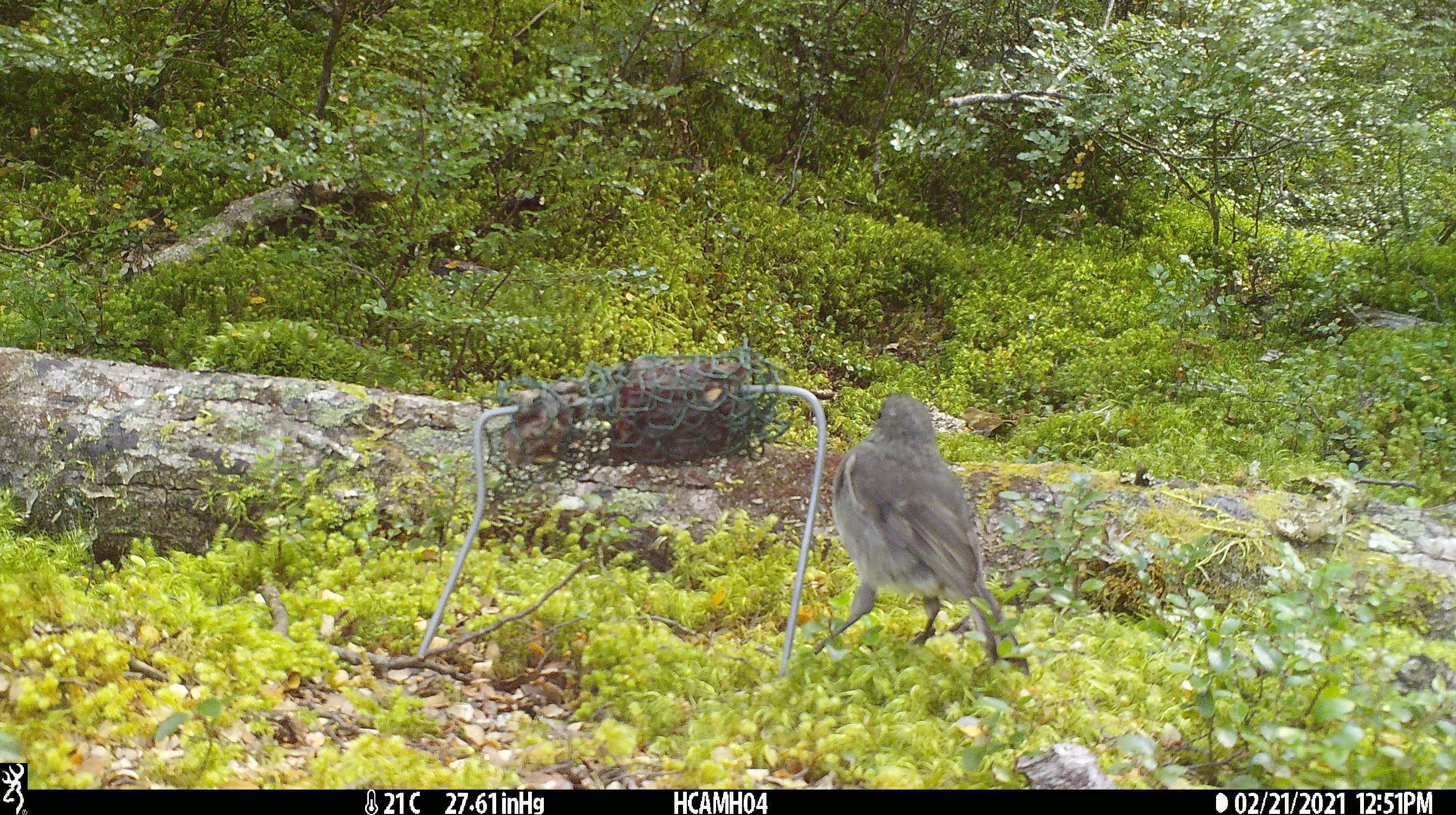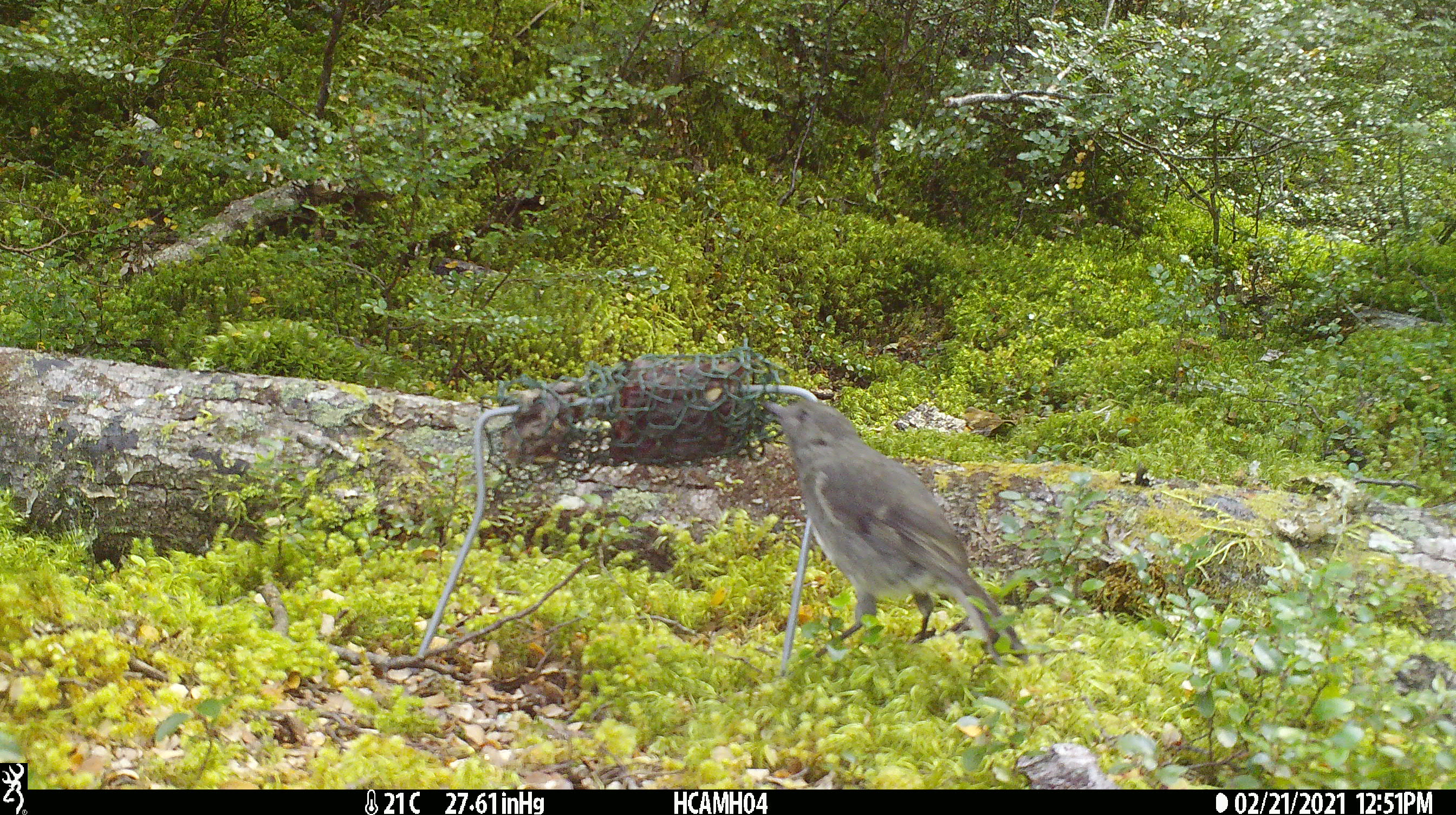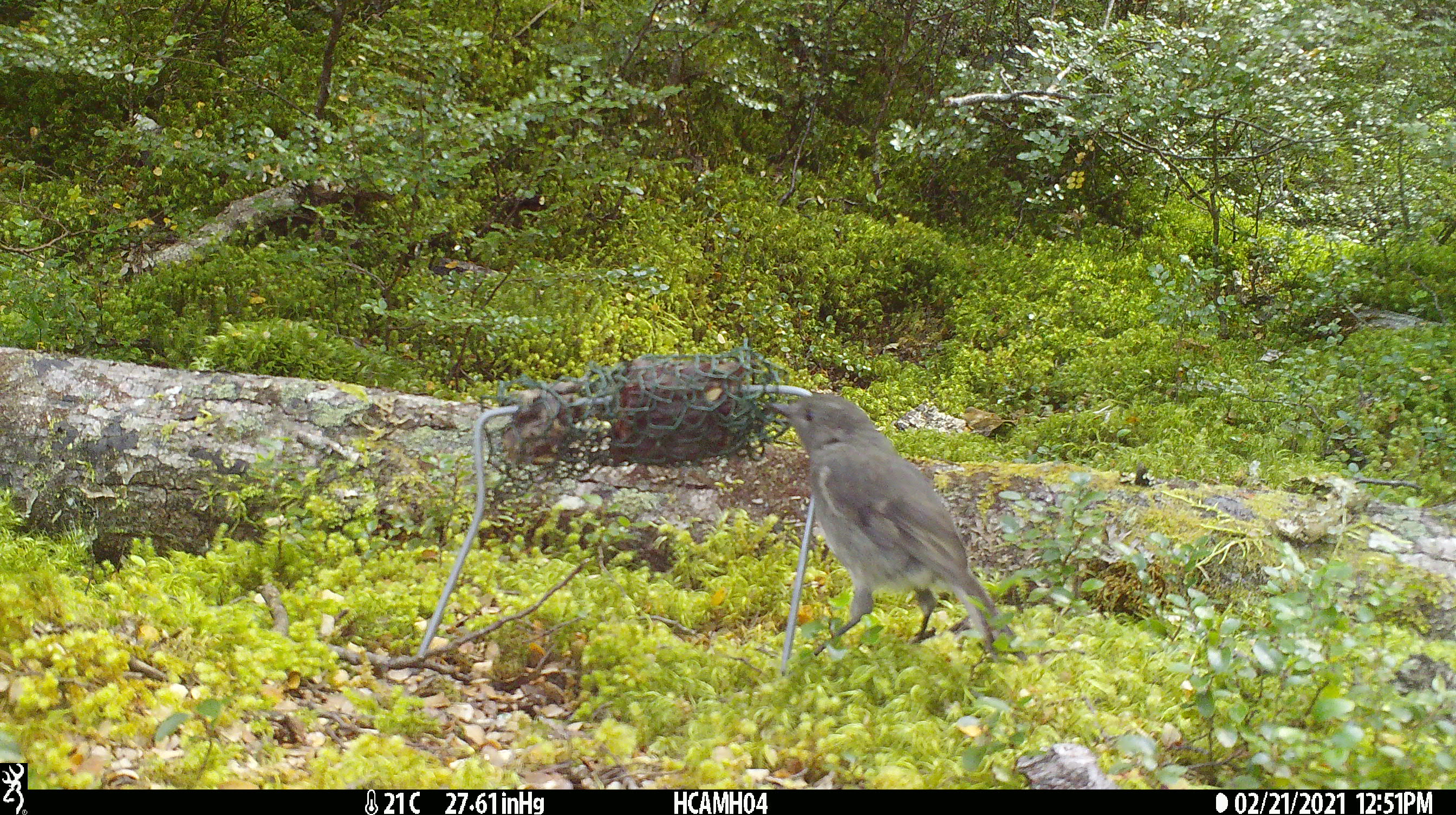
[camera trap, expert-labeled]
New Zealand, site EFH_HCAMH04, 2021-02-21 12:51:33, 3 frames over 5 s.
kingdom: Animalia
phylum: Chordata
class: Aves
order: Passeriformes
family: Petroicidae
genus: Petroica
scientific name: Petroica australis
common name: new zealand robin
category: robin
Robin (new zealand robin) (Petroica australis).